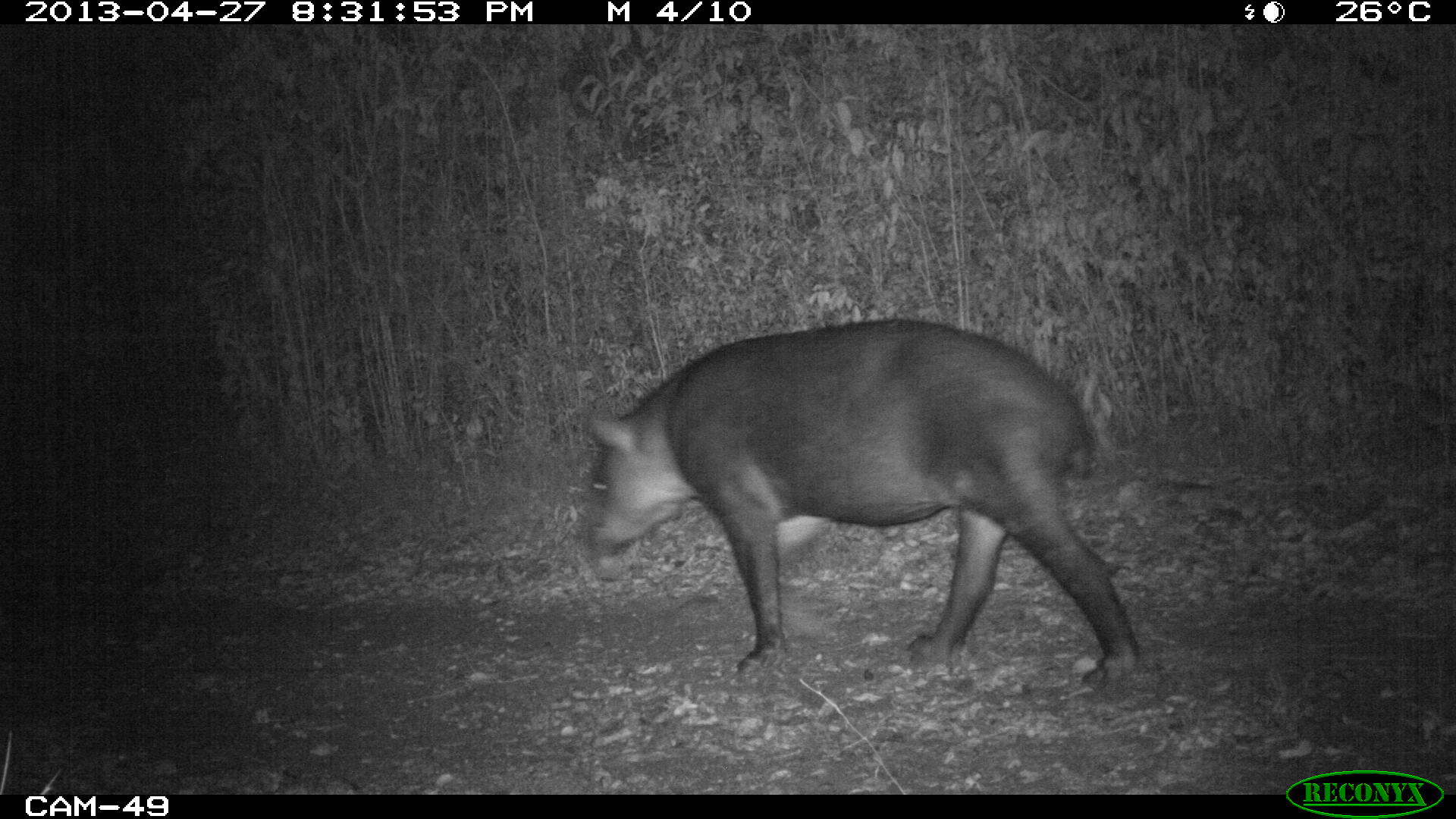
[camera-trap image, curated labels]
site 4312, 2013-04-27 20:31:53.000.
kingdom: Animalia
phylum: Chordata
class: Mammalia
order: Perissodactyla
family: Tapiridae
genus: Tapirus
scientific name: Tapirus bairdii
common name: baird's tapir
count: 1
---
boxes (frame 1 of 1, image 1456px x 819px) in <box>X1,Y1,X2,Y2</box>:
tapirus bairdii: <box>580,316,1140,696</box>